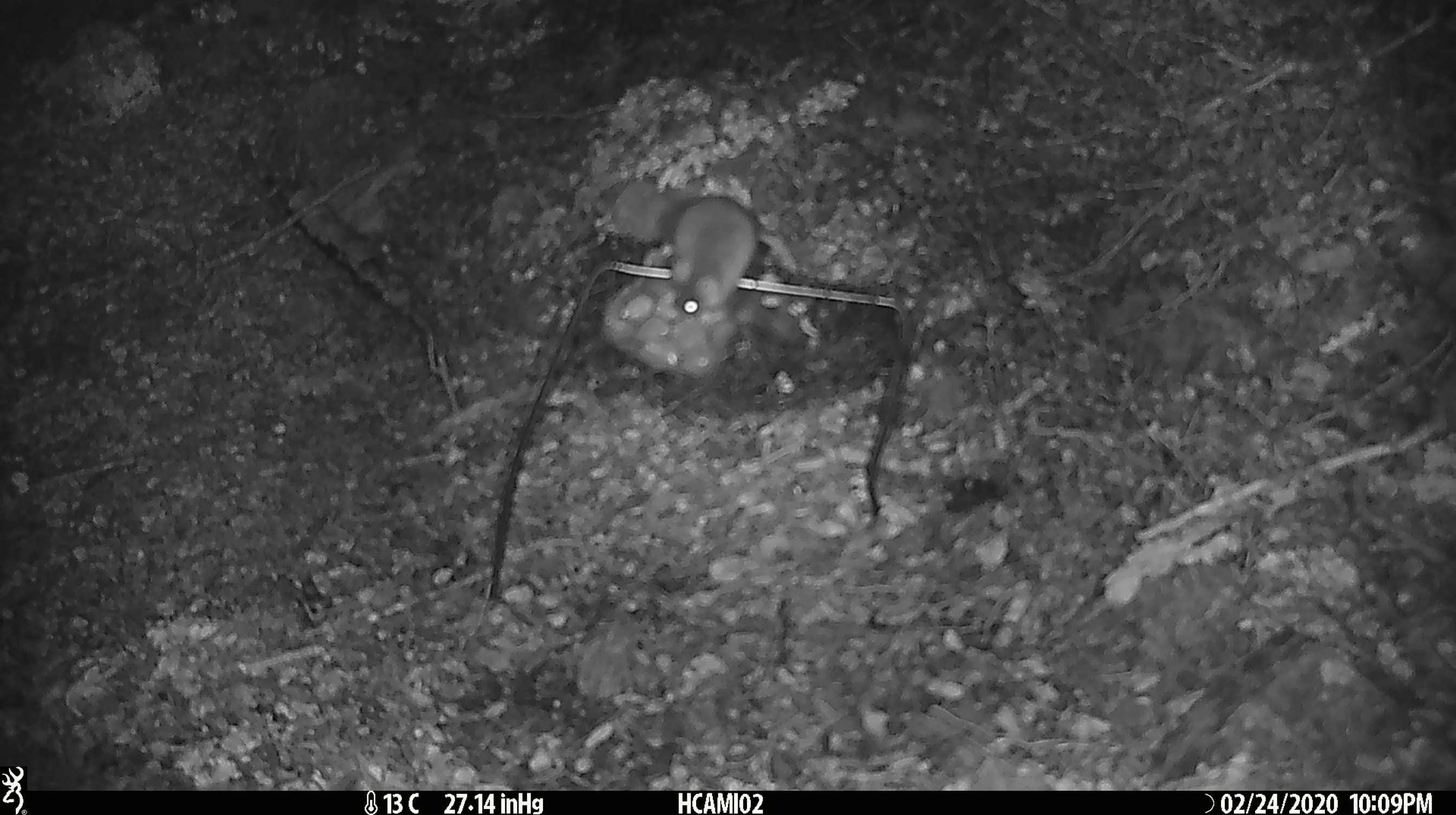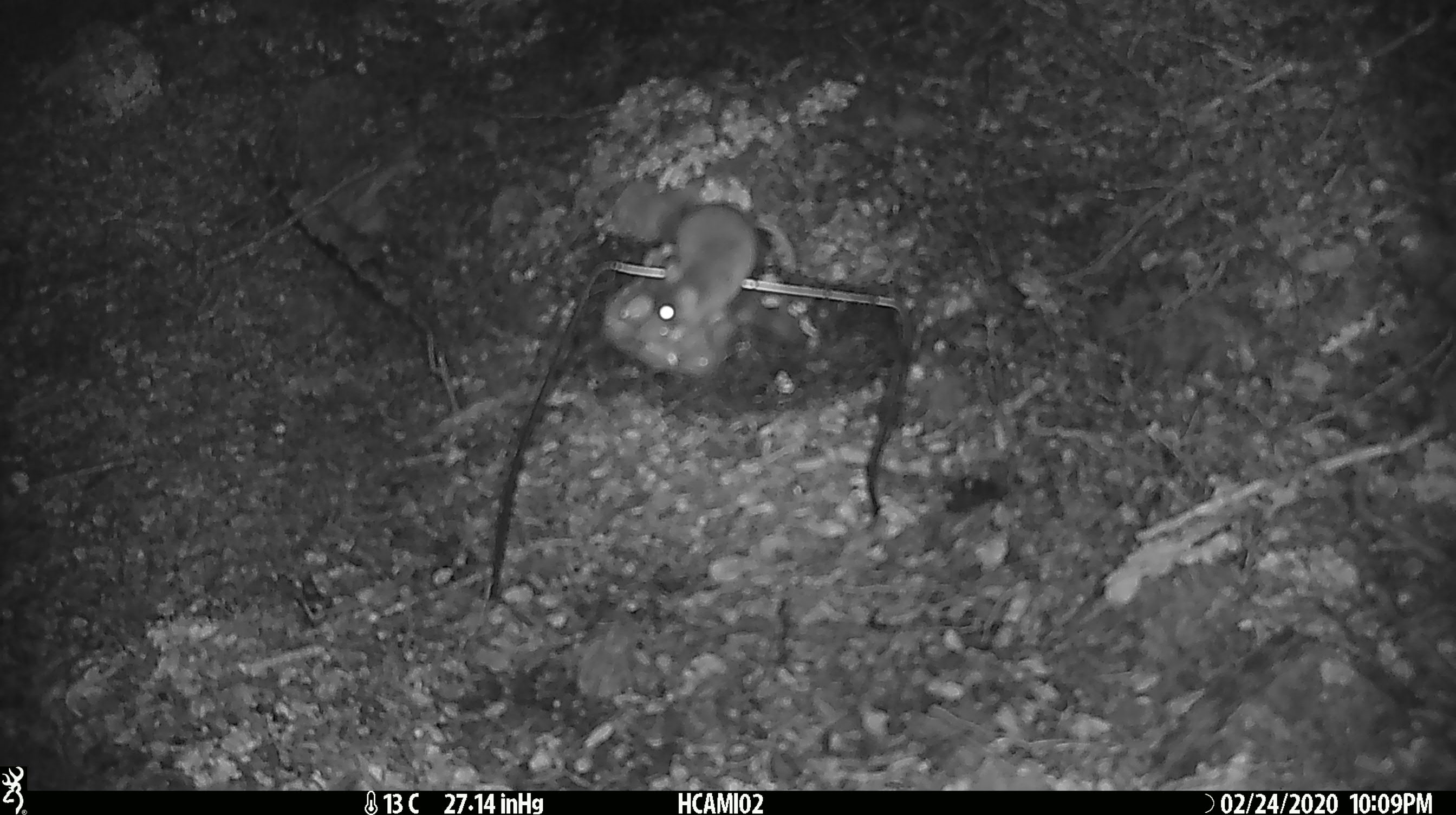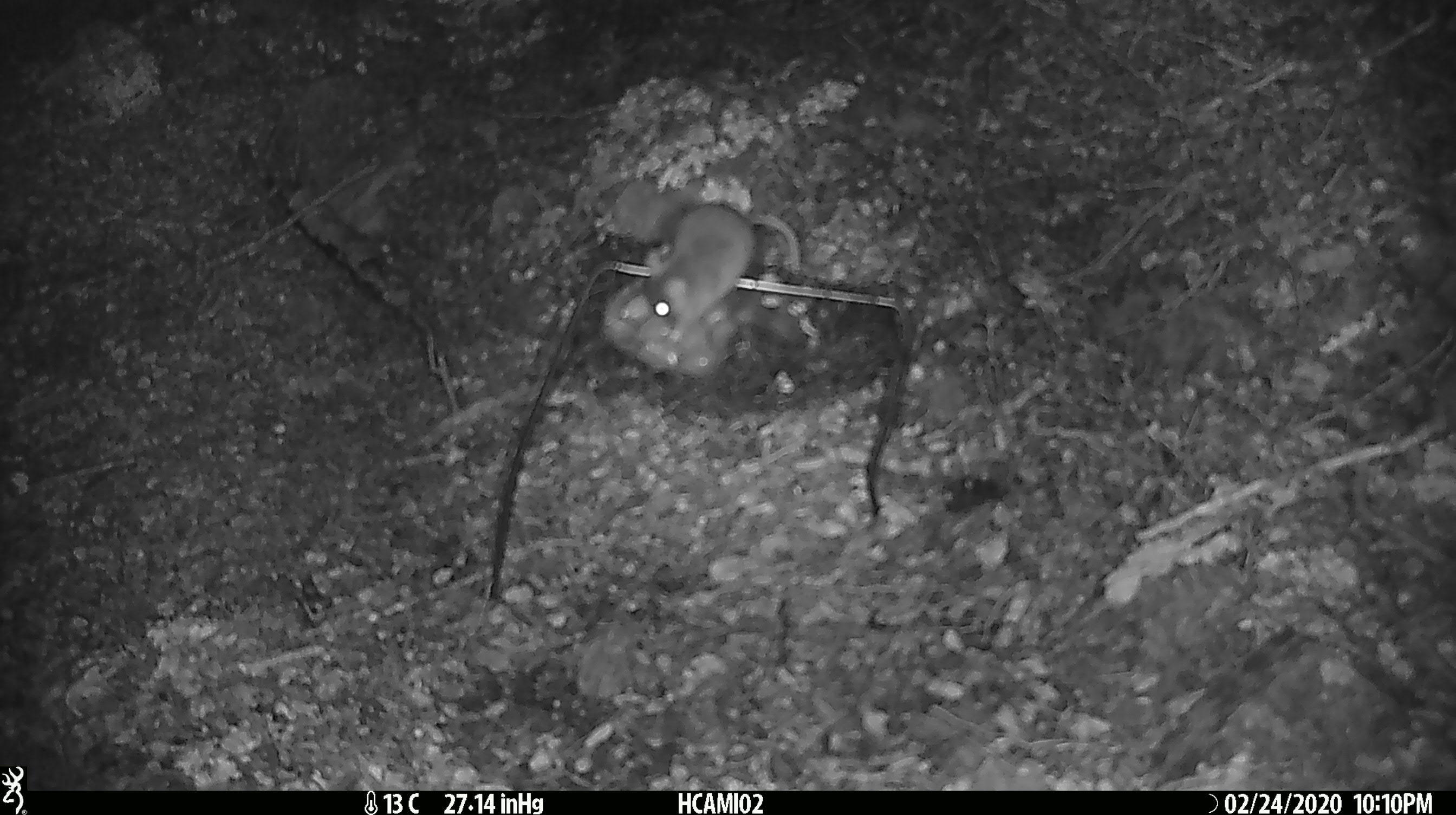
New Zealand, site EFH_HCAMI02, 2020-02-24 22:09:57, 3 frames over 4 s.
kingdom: Animalia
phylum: Chordata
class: Mammalia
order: Rodentia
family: Muridae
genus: Mus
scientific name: Mus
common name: mouse